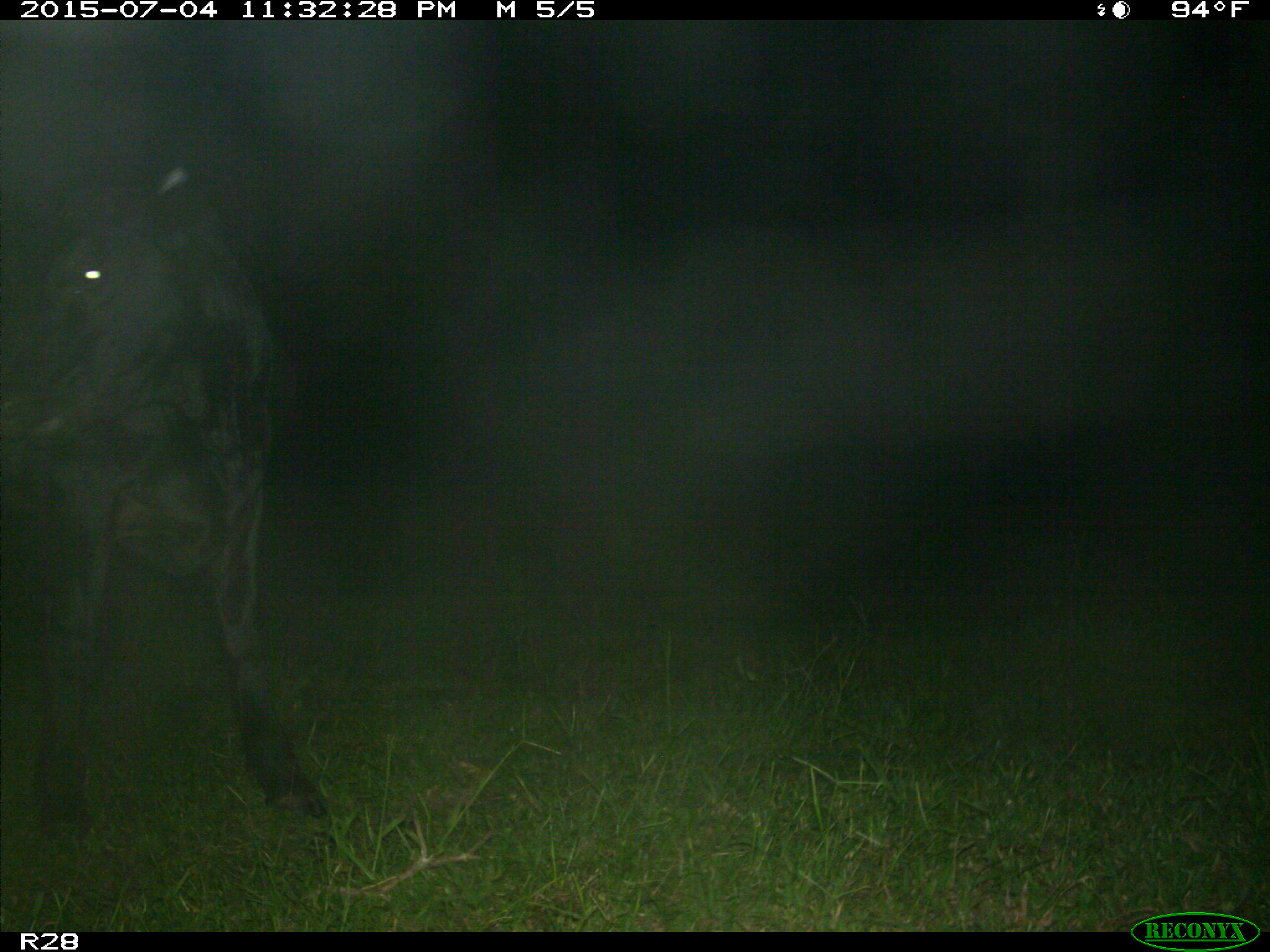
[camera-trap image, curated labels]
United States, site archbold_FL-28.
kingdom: Animalia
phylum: Chordata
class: Mammalia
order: Artiodactyla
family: Bovidae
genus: Bos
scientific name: Bos taurus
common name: domestic cow